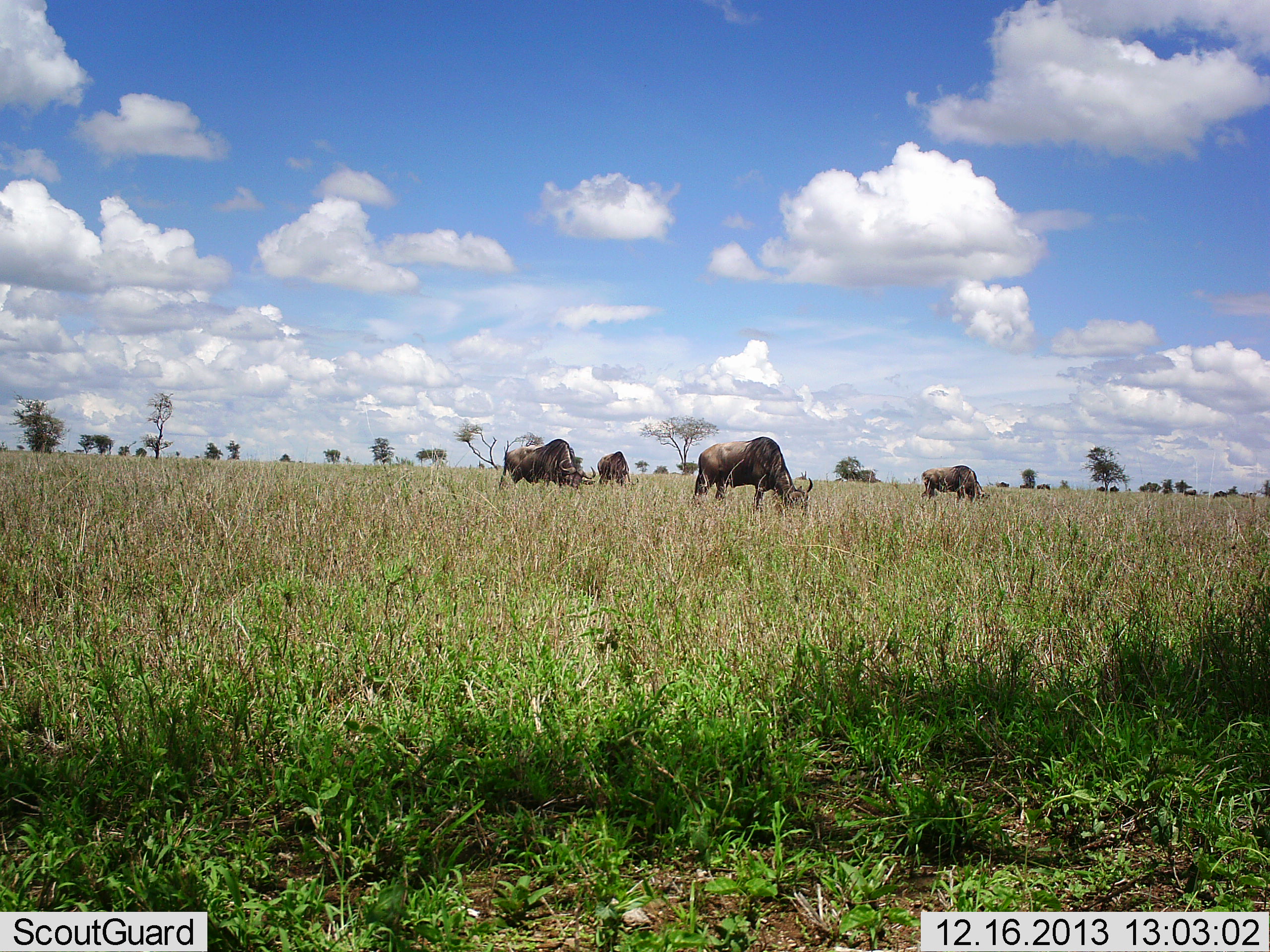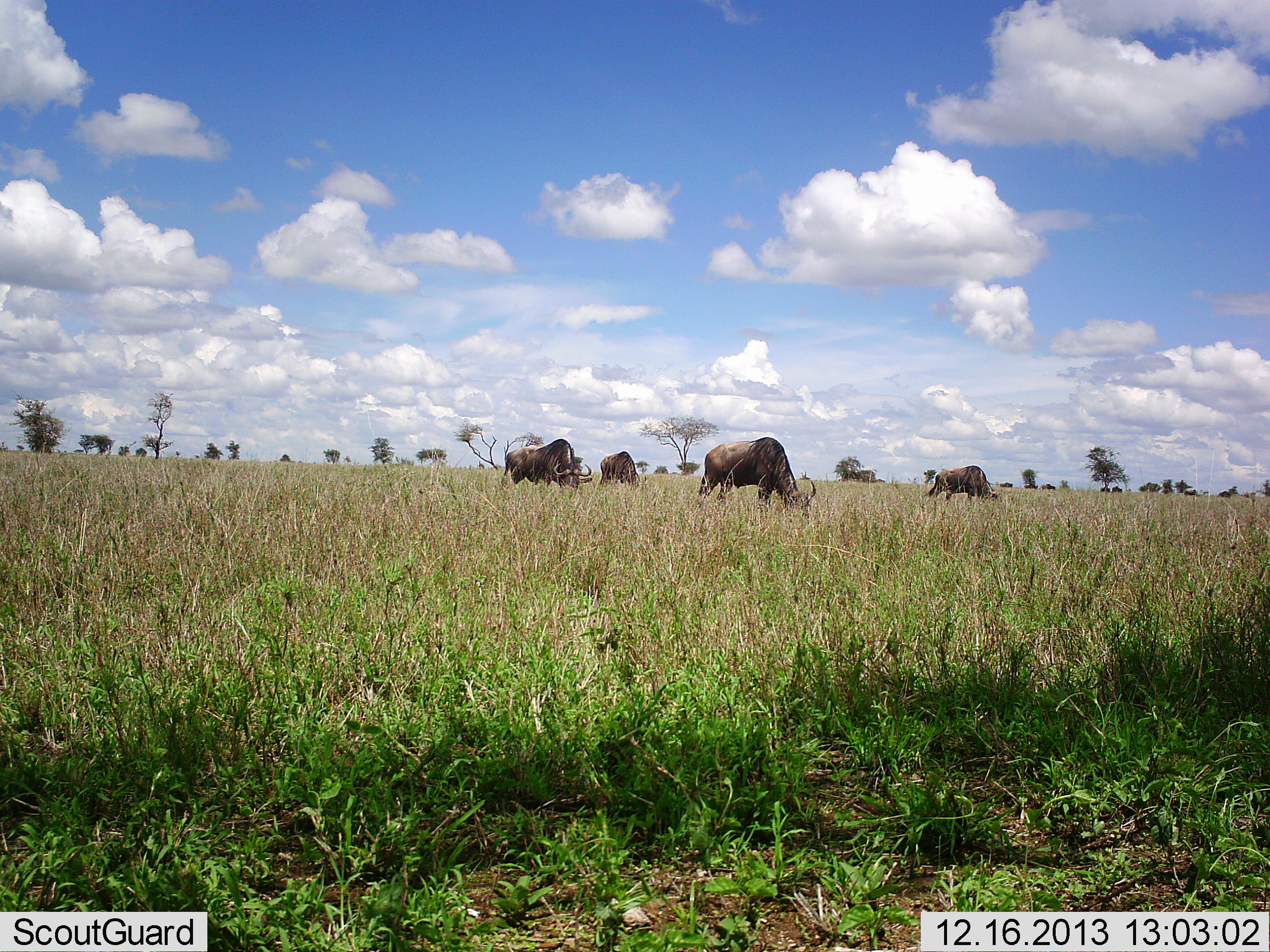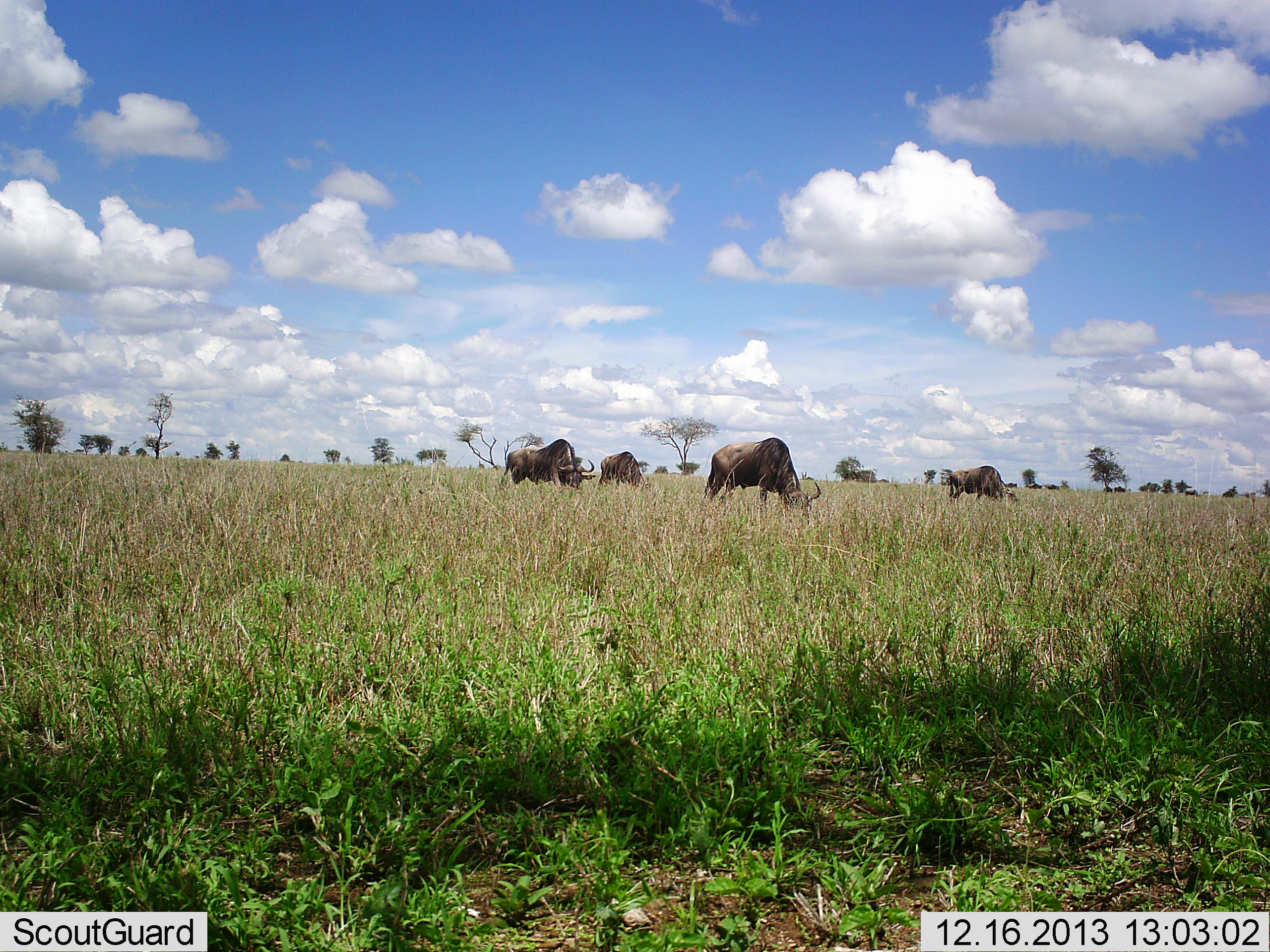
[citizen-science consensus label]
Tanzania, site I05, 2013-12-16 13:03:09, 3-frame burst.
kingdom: Animalia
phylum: Chordata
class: Mammalia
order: Artiodactyla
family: Bovidae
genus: Connochaetes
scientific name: Connochaetes taurinus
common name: blue wildebeest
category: wildebeest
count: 4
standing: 26%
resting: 0%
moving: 26%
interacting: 0%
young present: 0%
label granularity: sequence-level